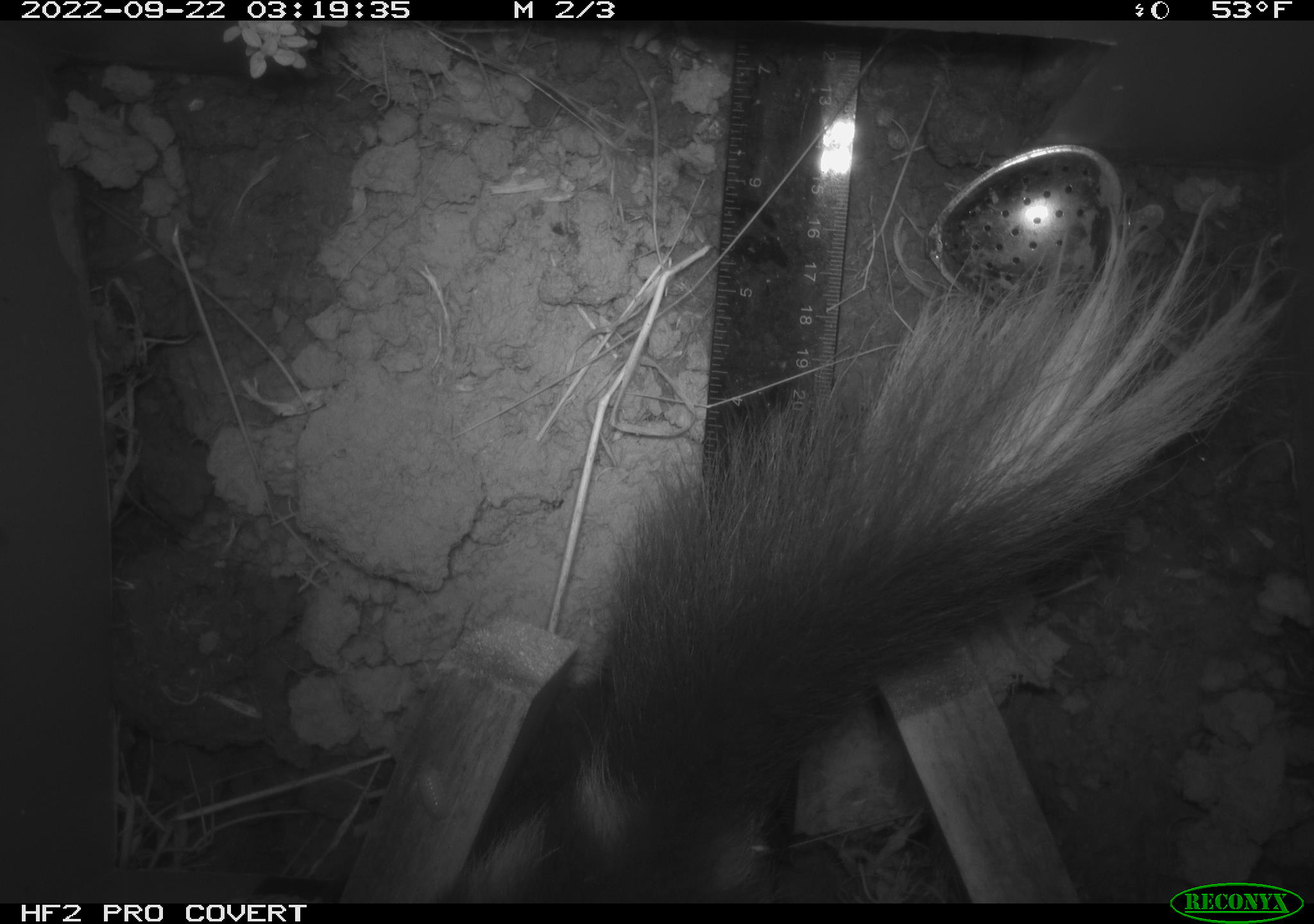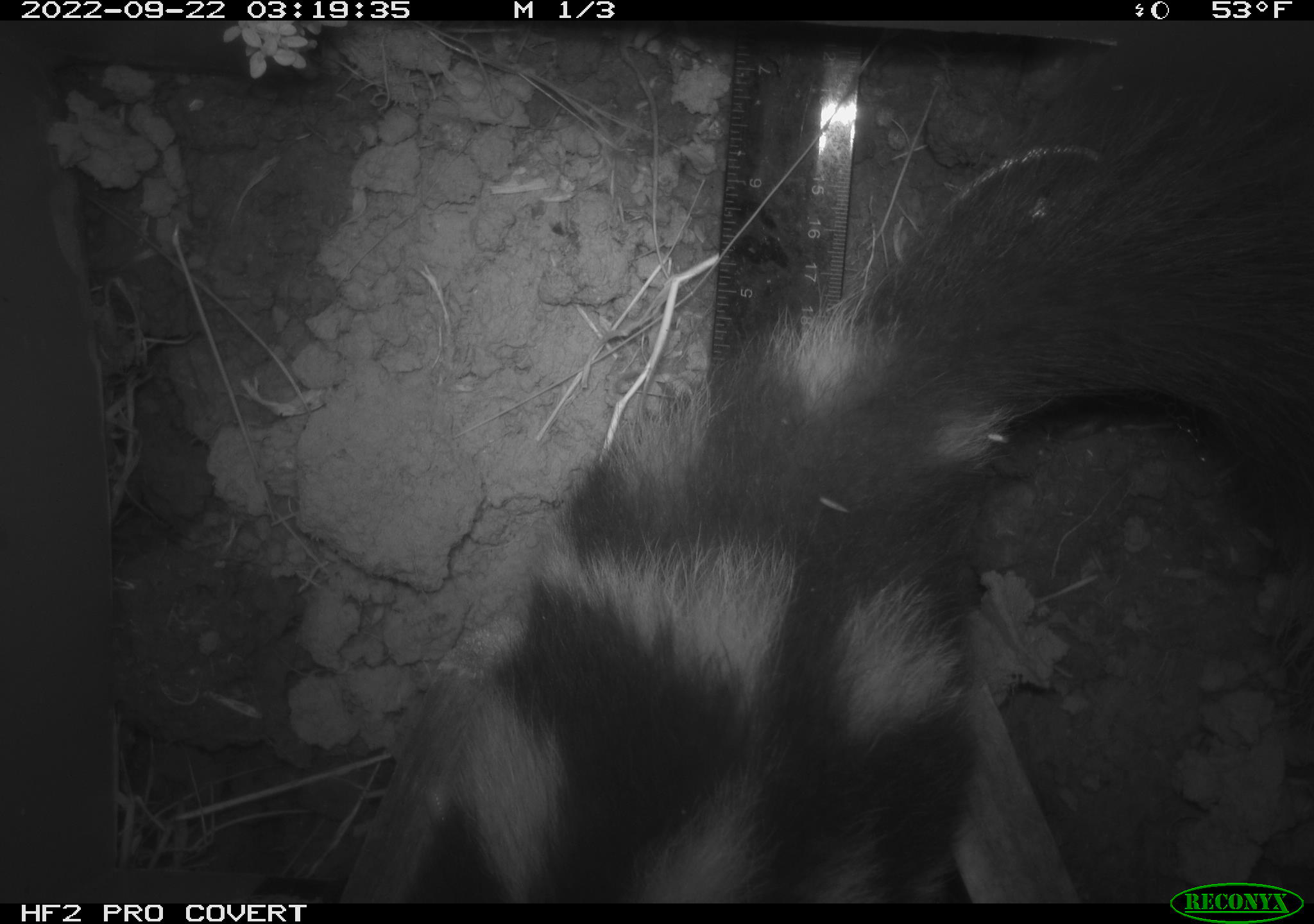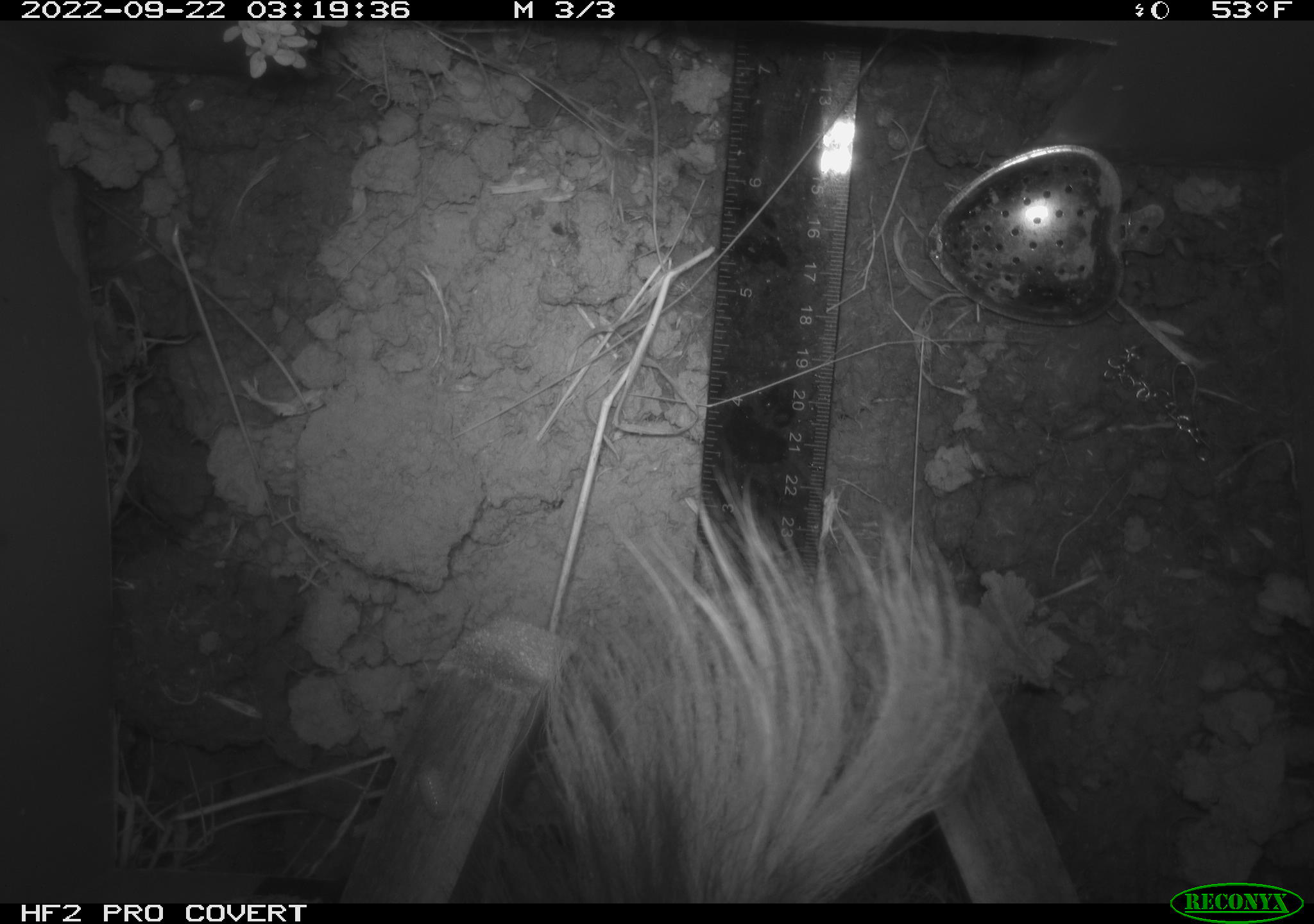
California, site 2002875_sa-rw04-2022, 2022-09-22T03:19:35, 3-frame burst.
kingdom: Animalia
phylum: Chordata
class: Mammalia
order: Carnivora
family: Mephitidae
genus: Spilogale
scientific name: Spilogale gracilis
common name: western spotted skunk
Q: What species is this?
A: Western spotted skunk (Spilogale gracilis).